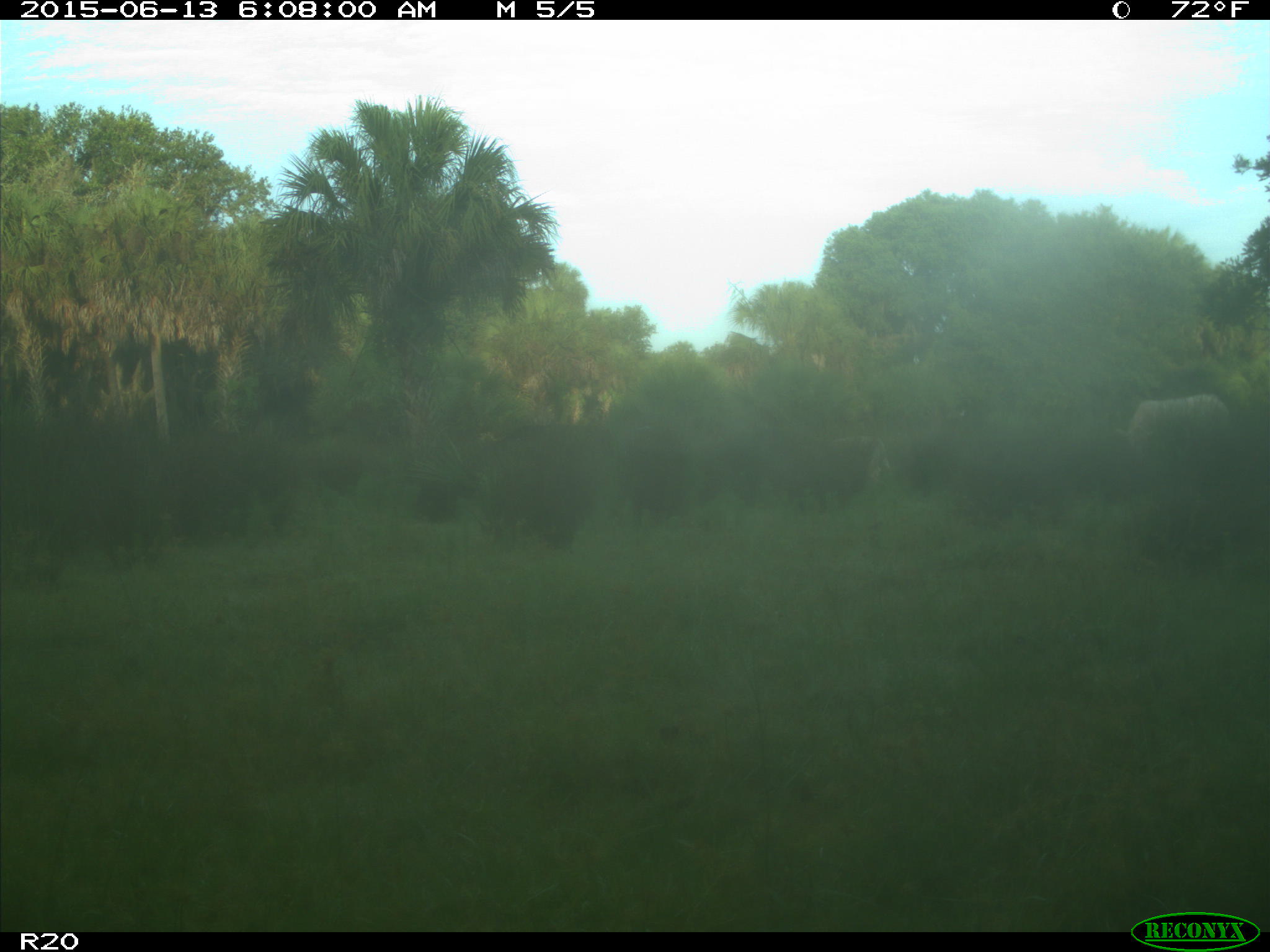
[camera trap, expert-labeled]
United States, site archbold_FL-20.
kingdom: Animalia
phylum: Chordata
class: Mammalia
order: Artiodactyla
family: Bovidae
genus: Bos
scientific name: Bos taurus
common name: domestic cow